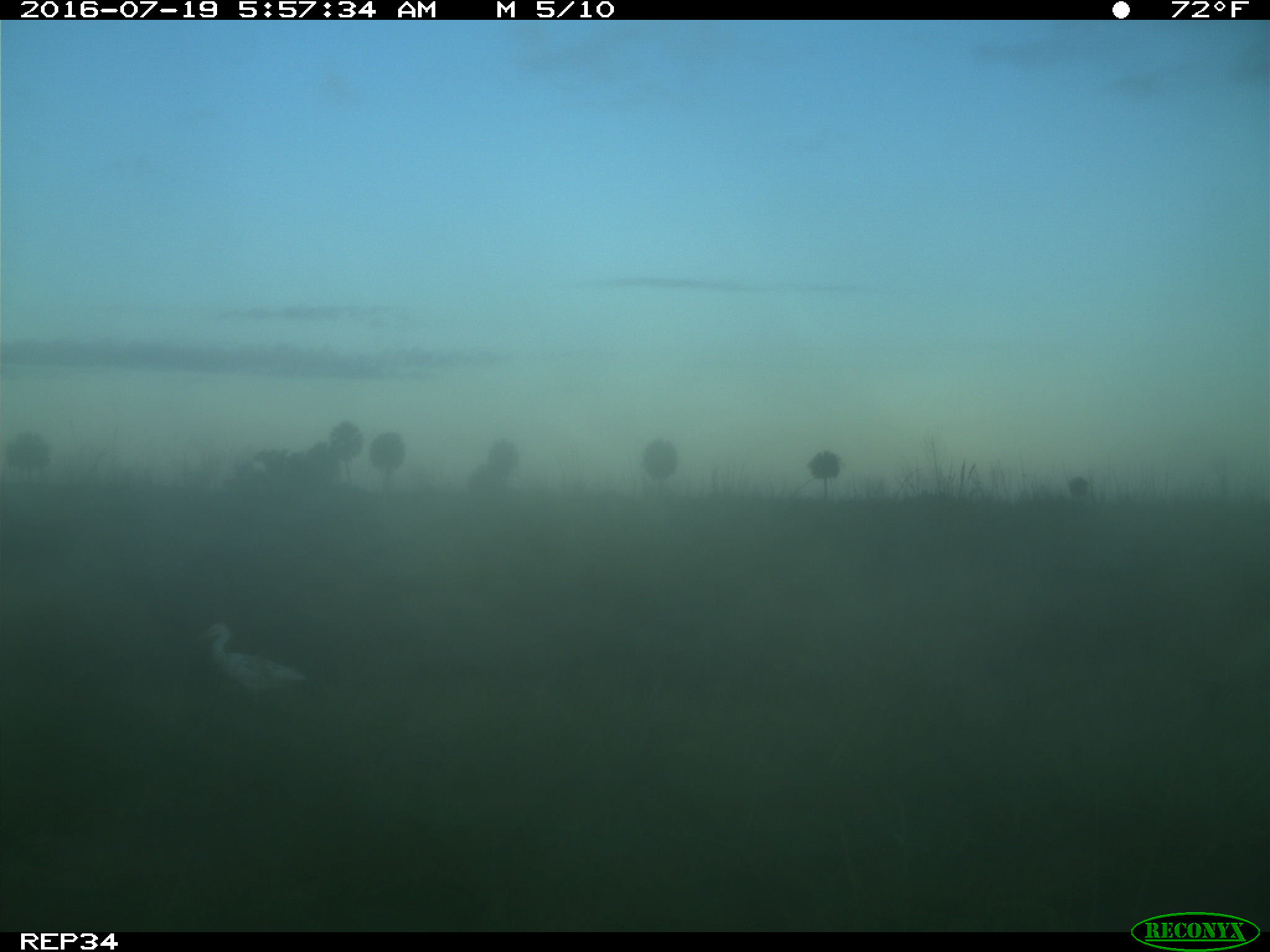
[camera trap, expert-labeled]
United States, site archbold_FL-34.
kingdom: Animalia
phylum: Chordata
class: Mammalia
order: Artiodactyla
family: Bovidae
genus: Bos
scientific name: Bos taurus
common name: domestic cow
Bos taurus (domestic cow).